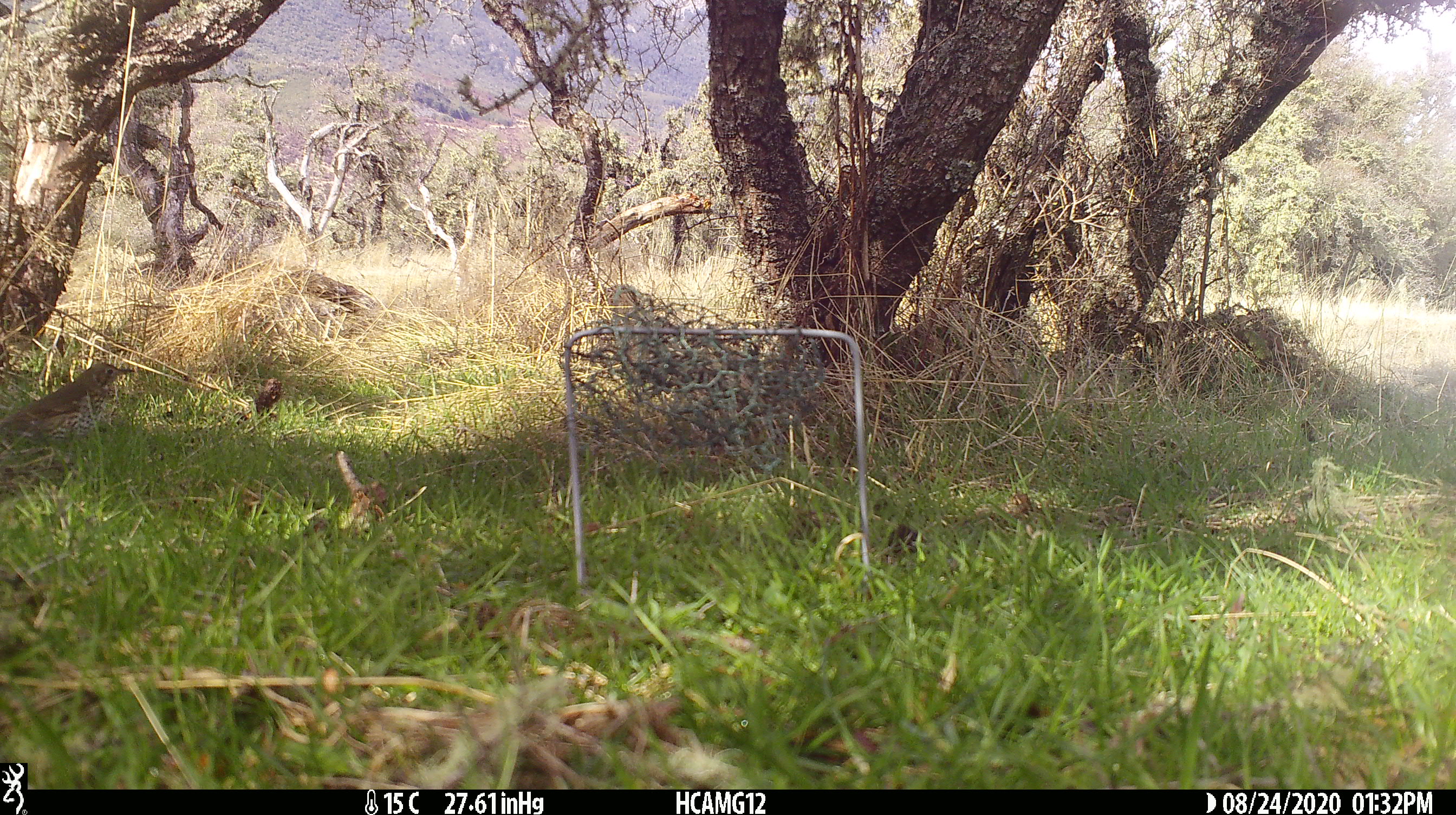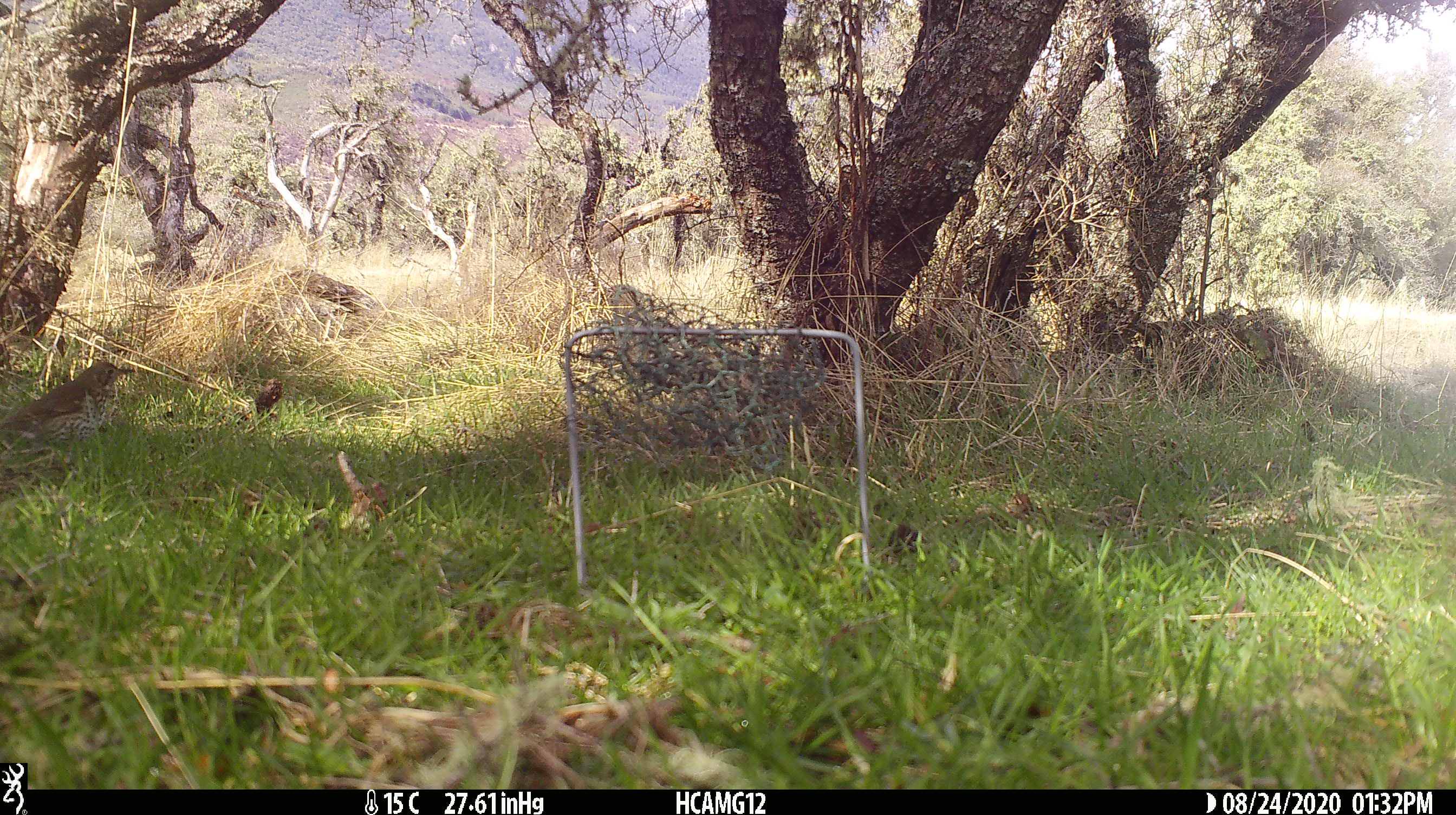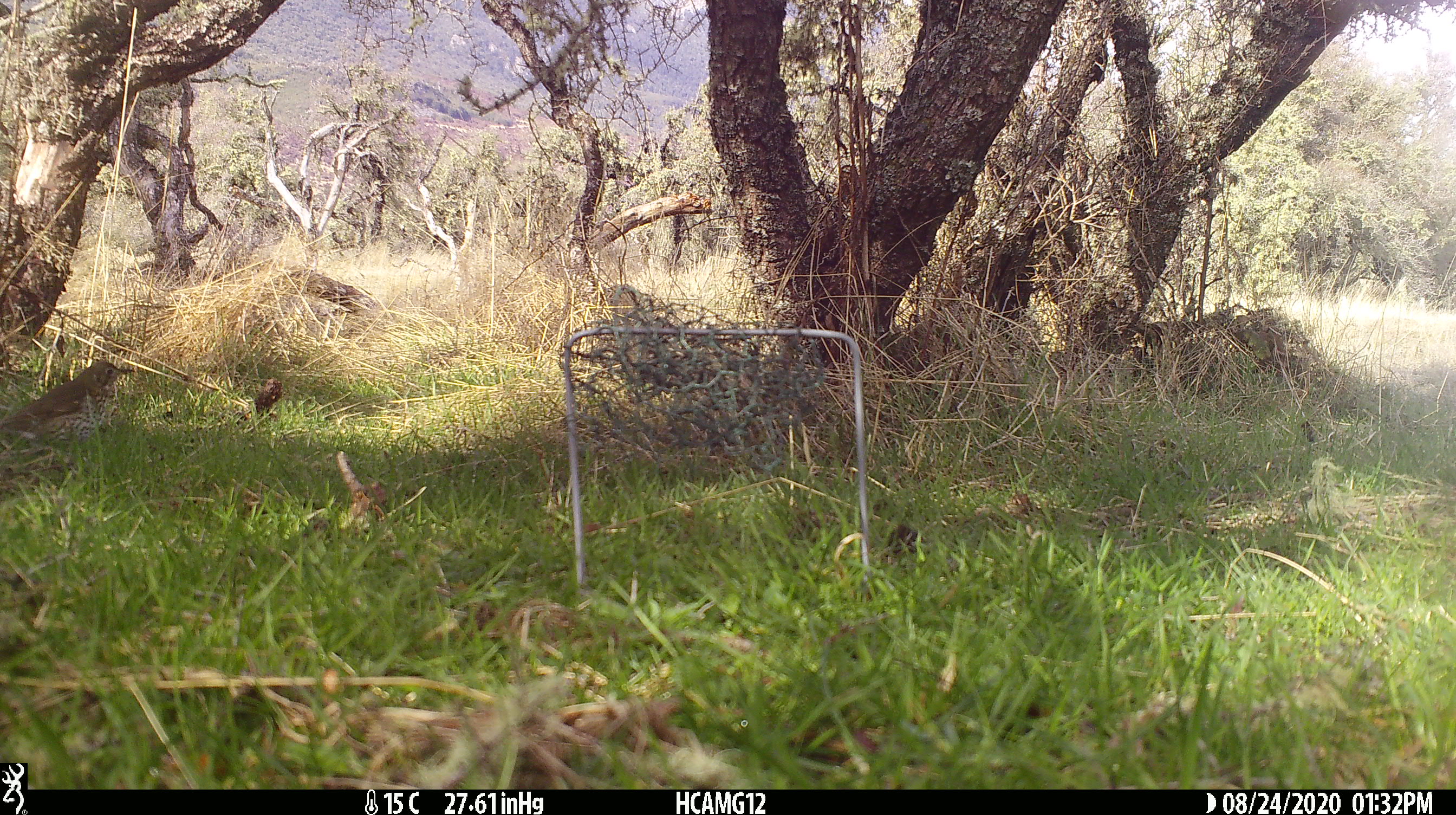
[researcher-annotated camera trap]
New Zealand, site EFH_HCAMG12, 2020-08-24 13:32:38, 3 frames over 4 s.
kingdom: Animalia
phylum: Chordata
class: Aves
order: Passeriformes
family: Turdidae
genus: Turdus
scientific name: Turdus philomelos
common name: song thrush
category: thrush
Thrush (song thrush) (Turdus philomelos).